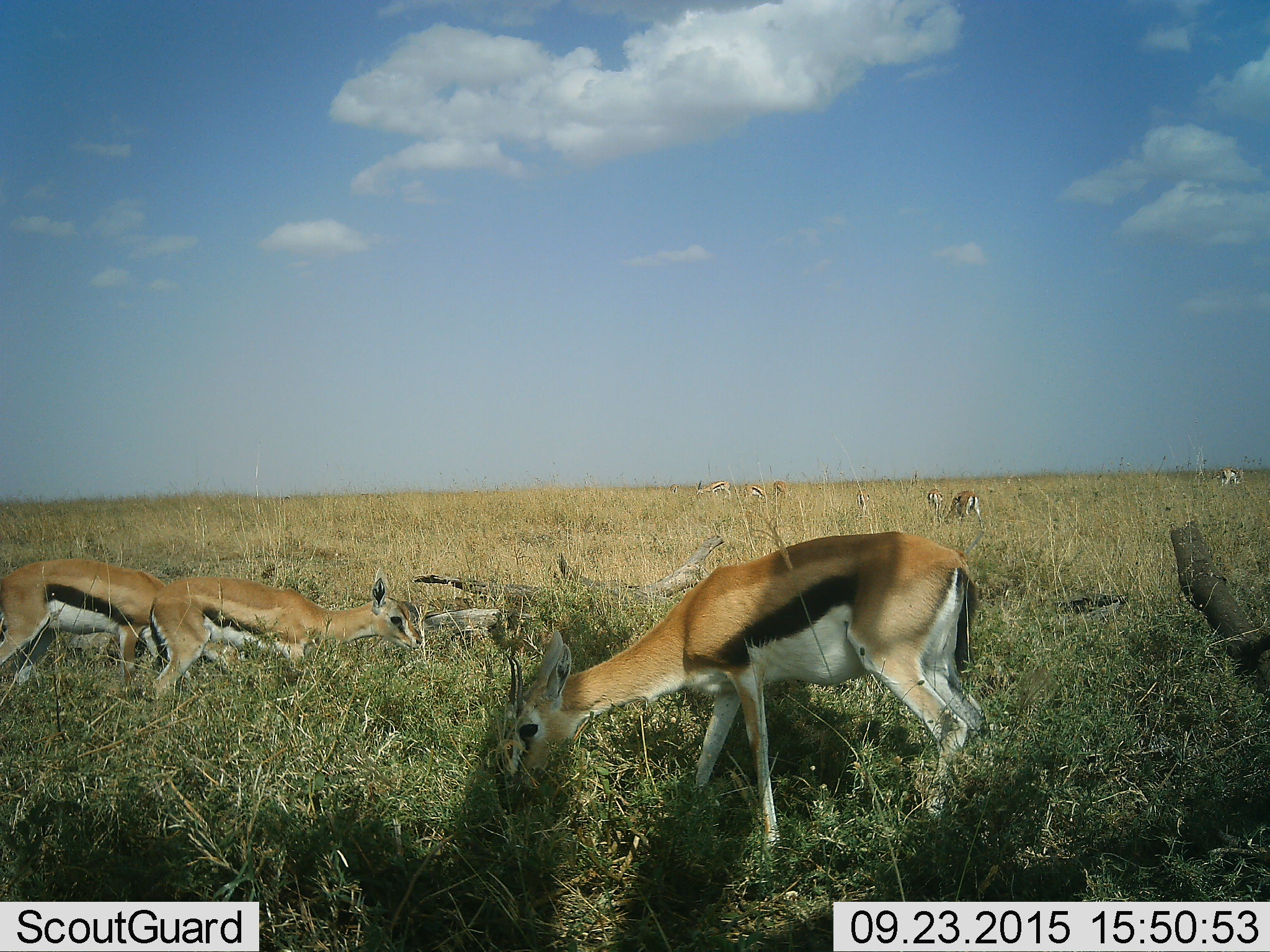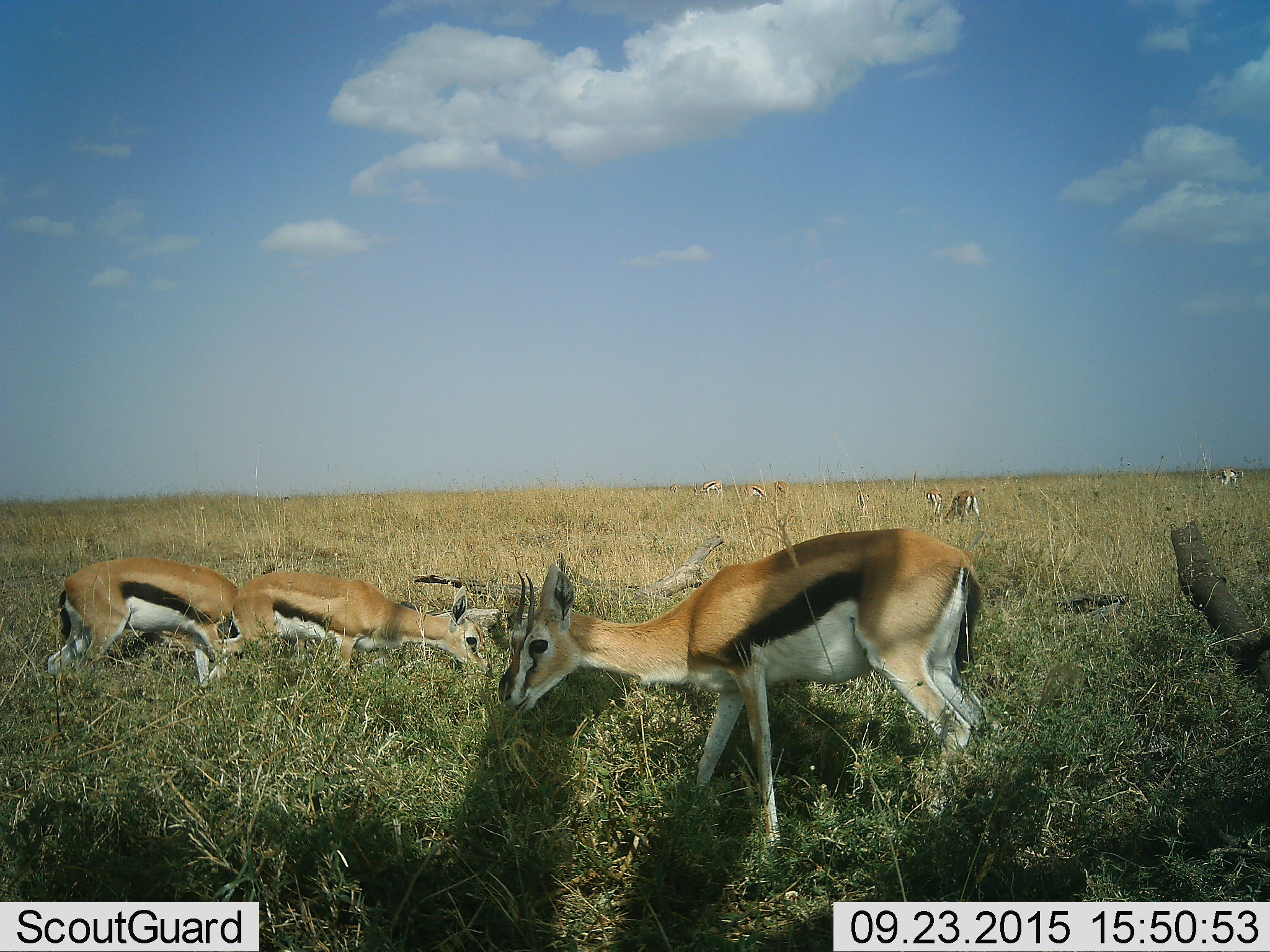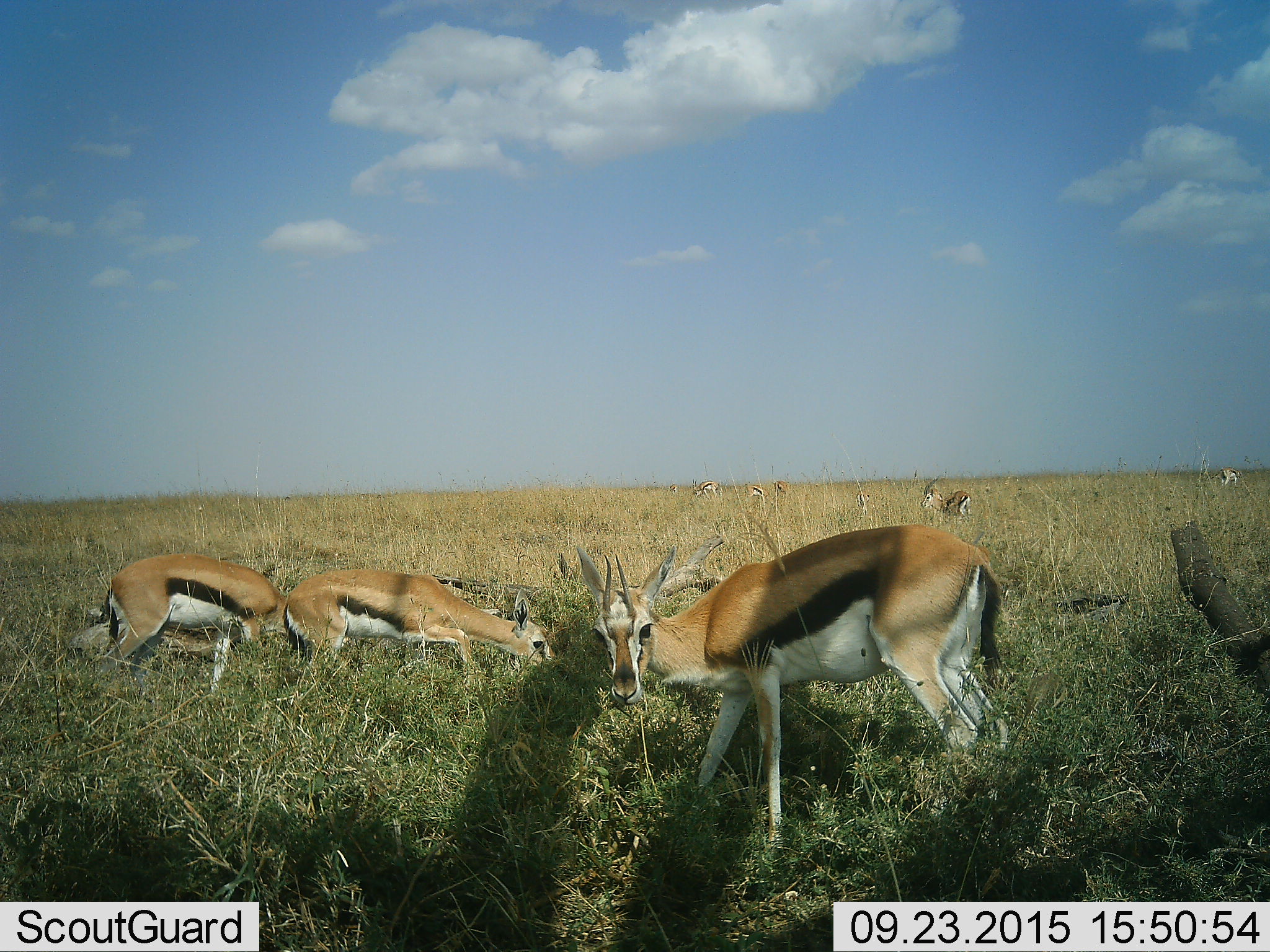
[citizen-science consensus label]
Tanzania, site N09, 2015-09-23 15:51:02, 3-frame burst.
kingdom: Animalia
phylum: Chordata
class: Mammalia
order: Artiodactyla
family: Bovidae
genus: Eudorcas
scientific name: Eudorcas thomsonii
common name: thomson's gazelle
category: gazellethomsons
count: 11-50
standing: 25%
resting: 0%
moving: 12%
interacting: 0%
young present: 12%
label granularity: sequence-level